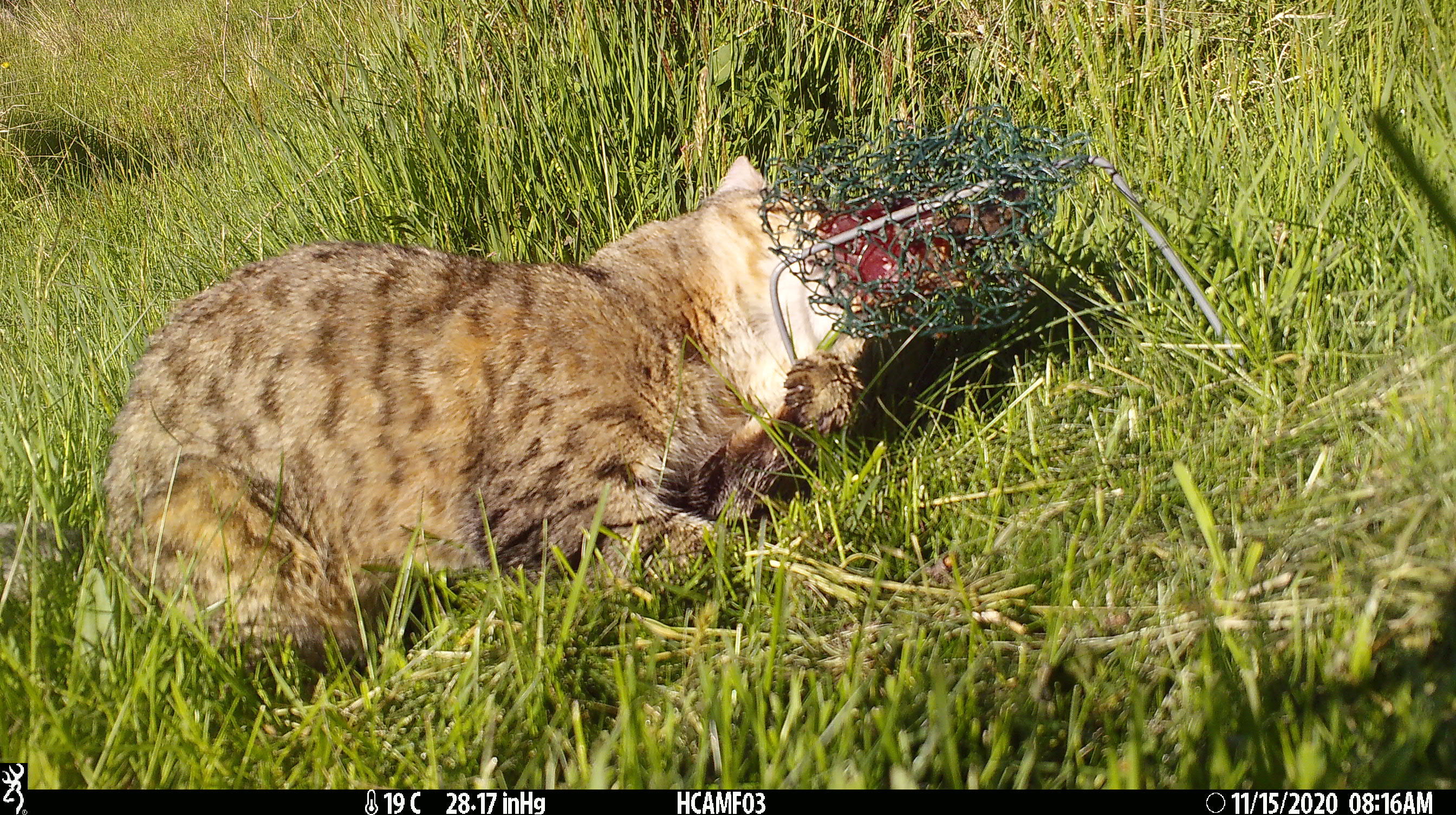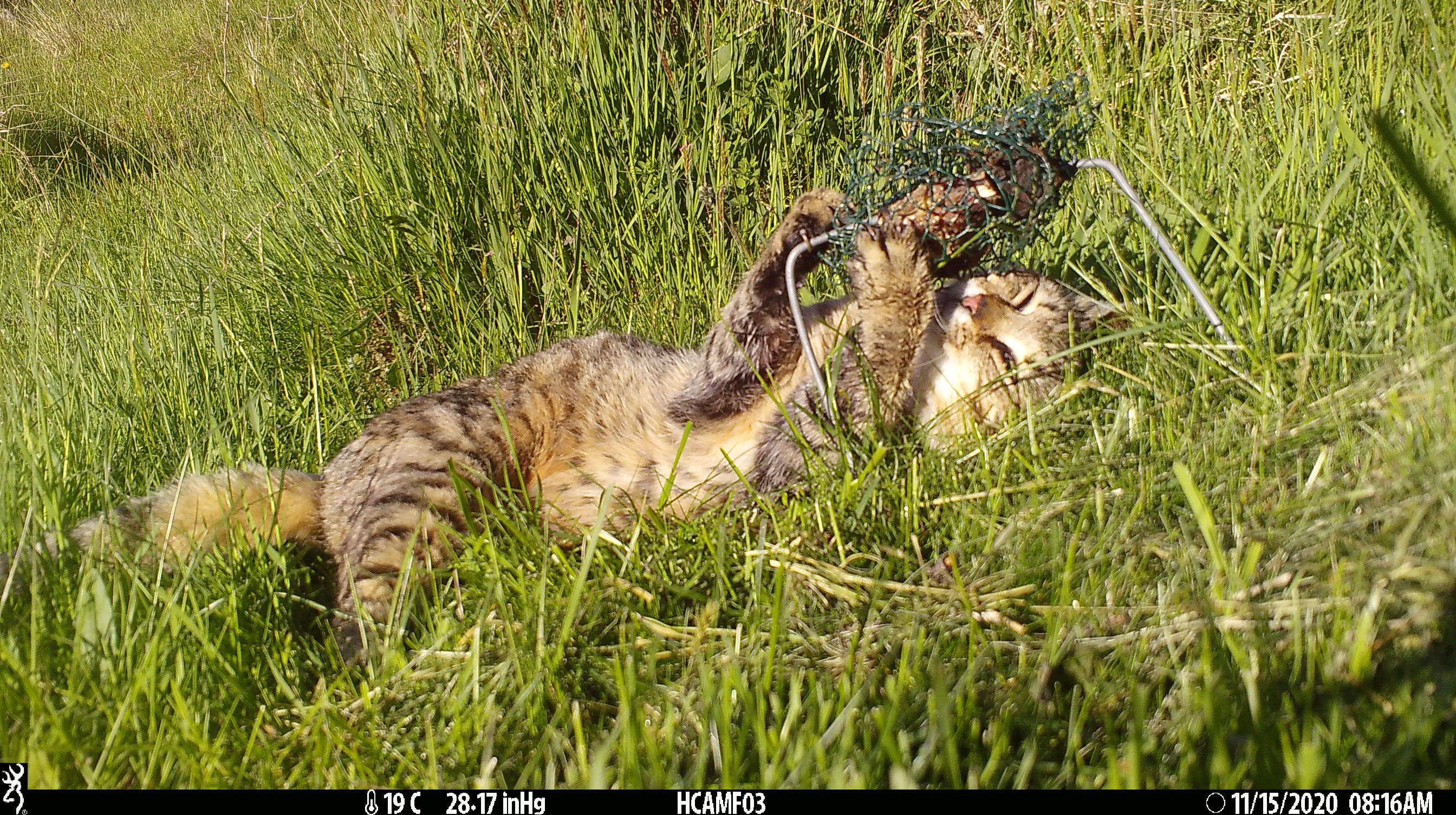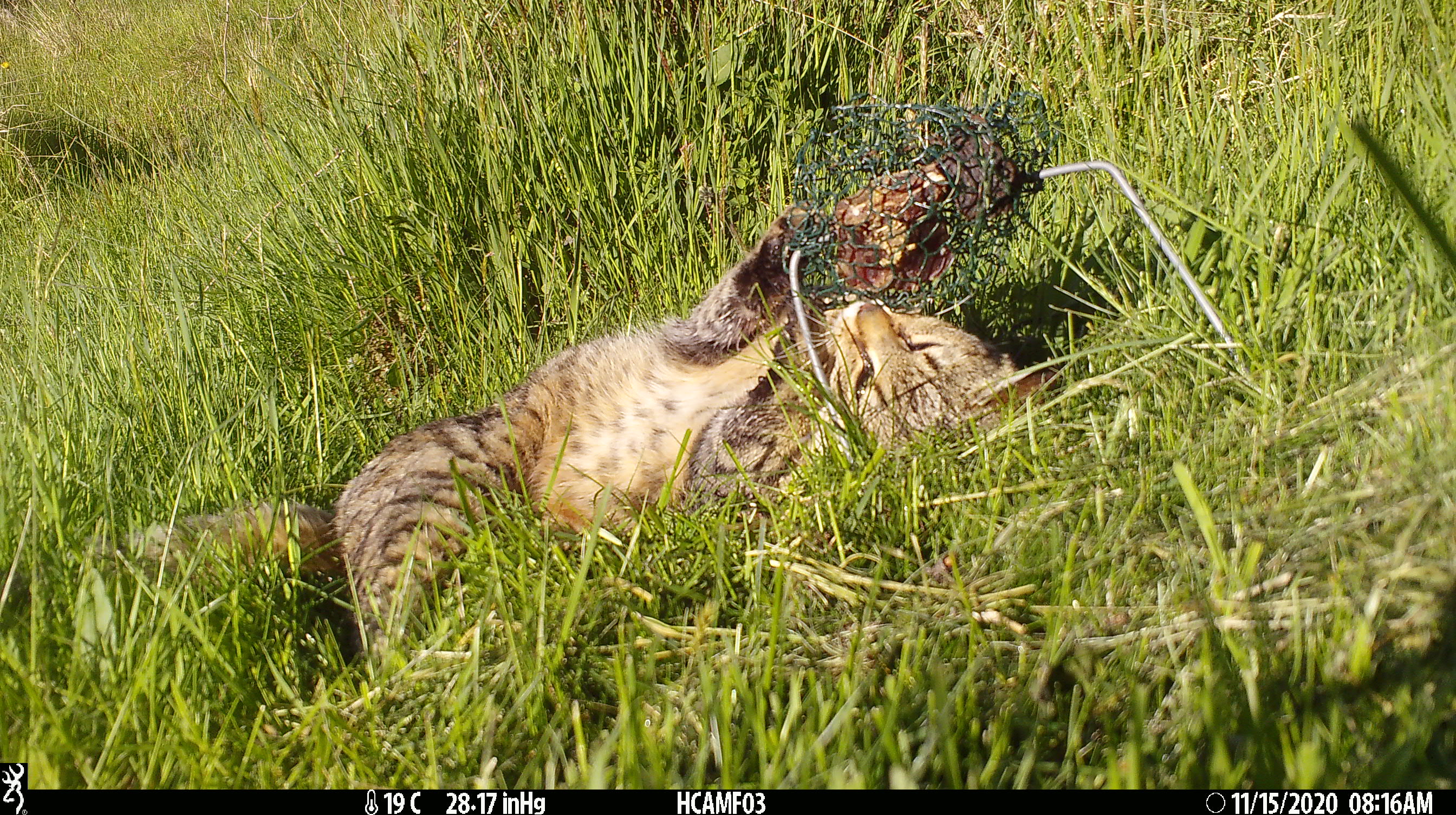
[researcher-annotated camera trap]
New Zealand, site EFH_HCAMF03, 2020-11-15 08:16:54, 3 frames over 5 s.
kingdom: Animalia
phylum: Chordata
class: Mammalia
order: Carnivora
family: Felidae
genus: Felis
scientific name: Felis catus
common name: domestic cat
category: cat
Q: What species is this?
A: Cat (domestic cat) (Felis catus).